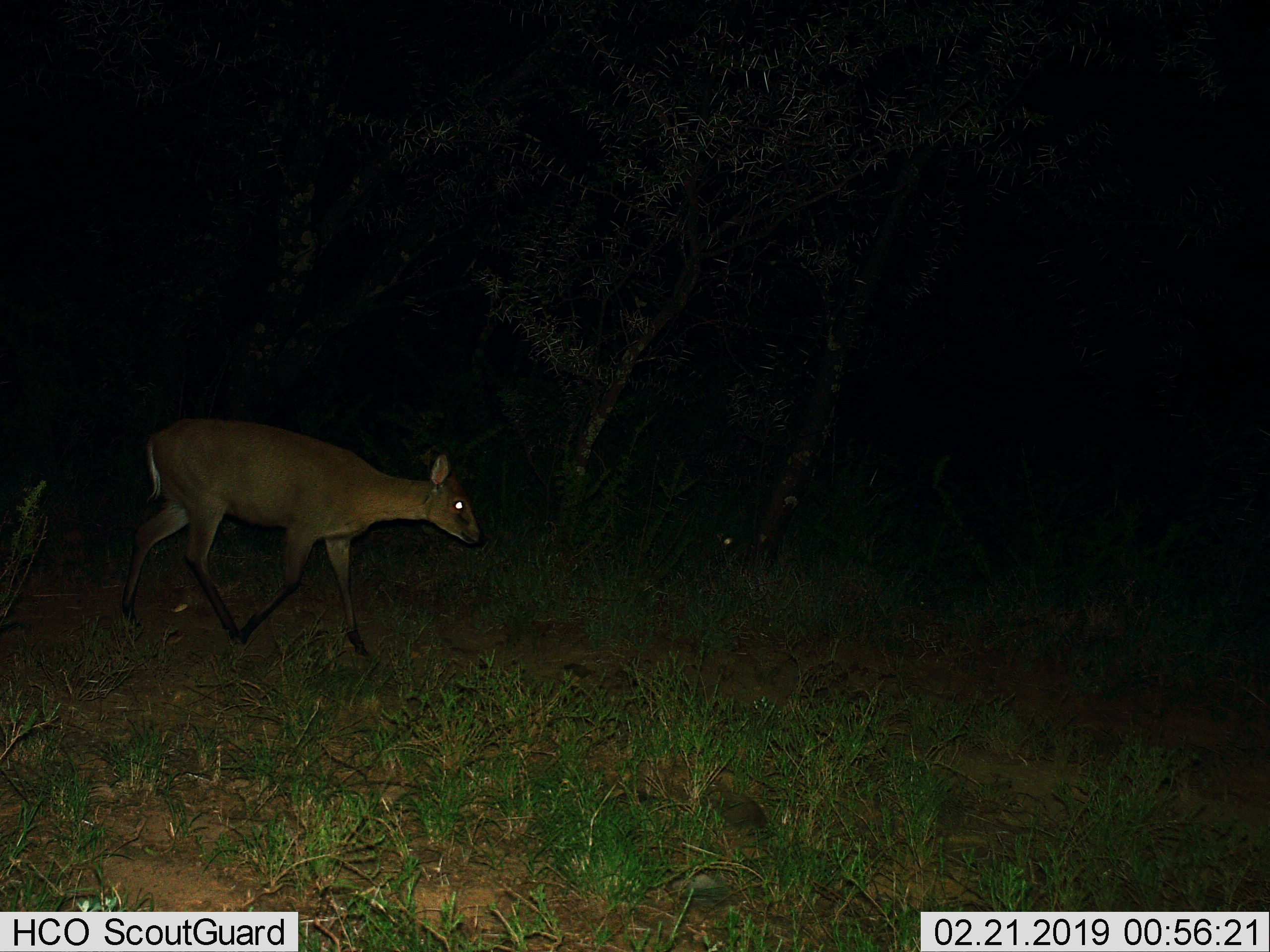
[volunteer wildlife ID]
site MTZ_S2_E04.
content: unidentified animal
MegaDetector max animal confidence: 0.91